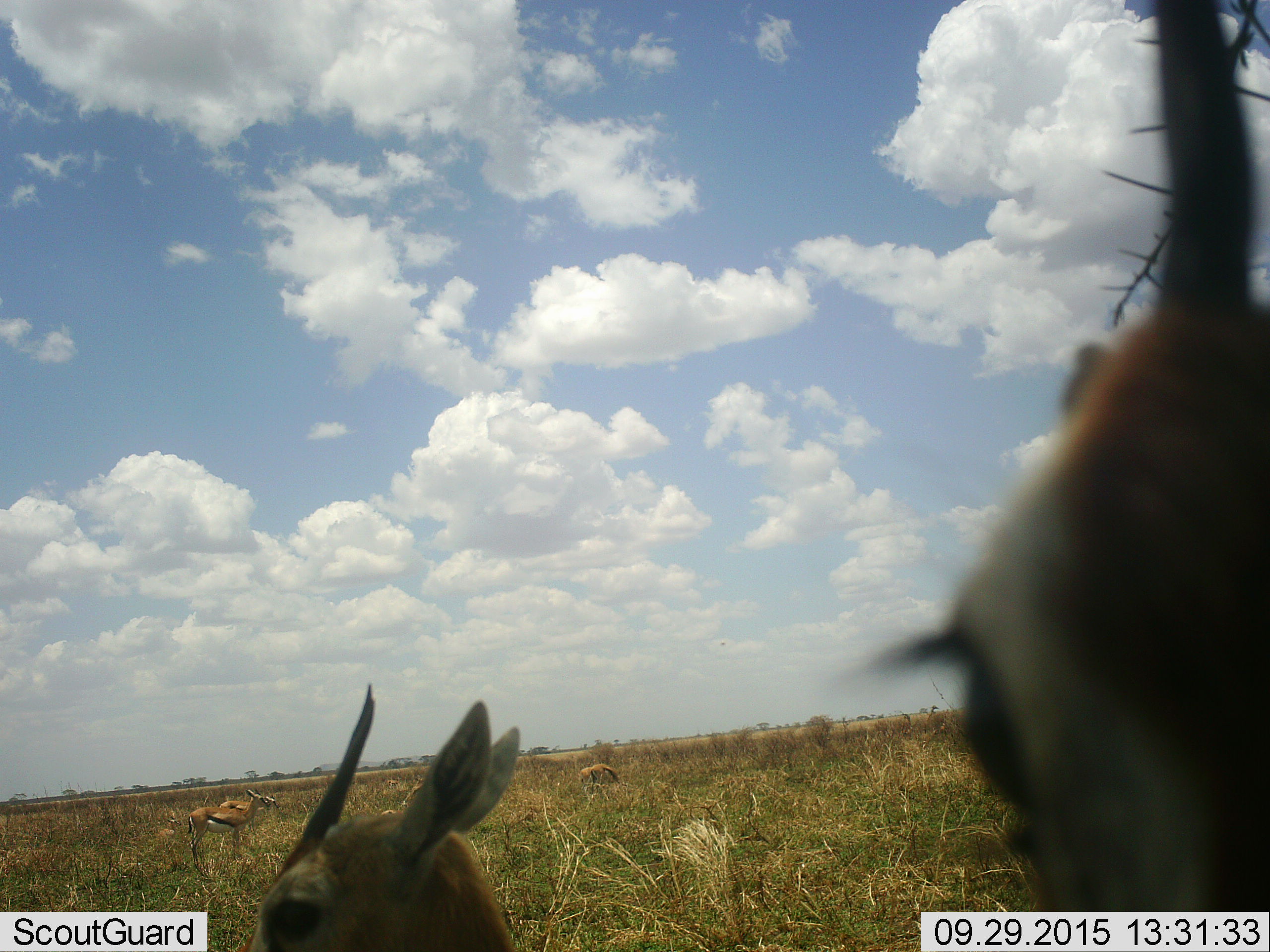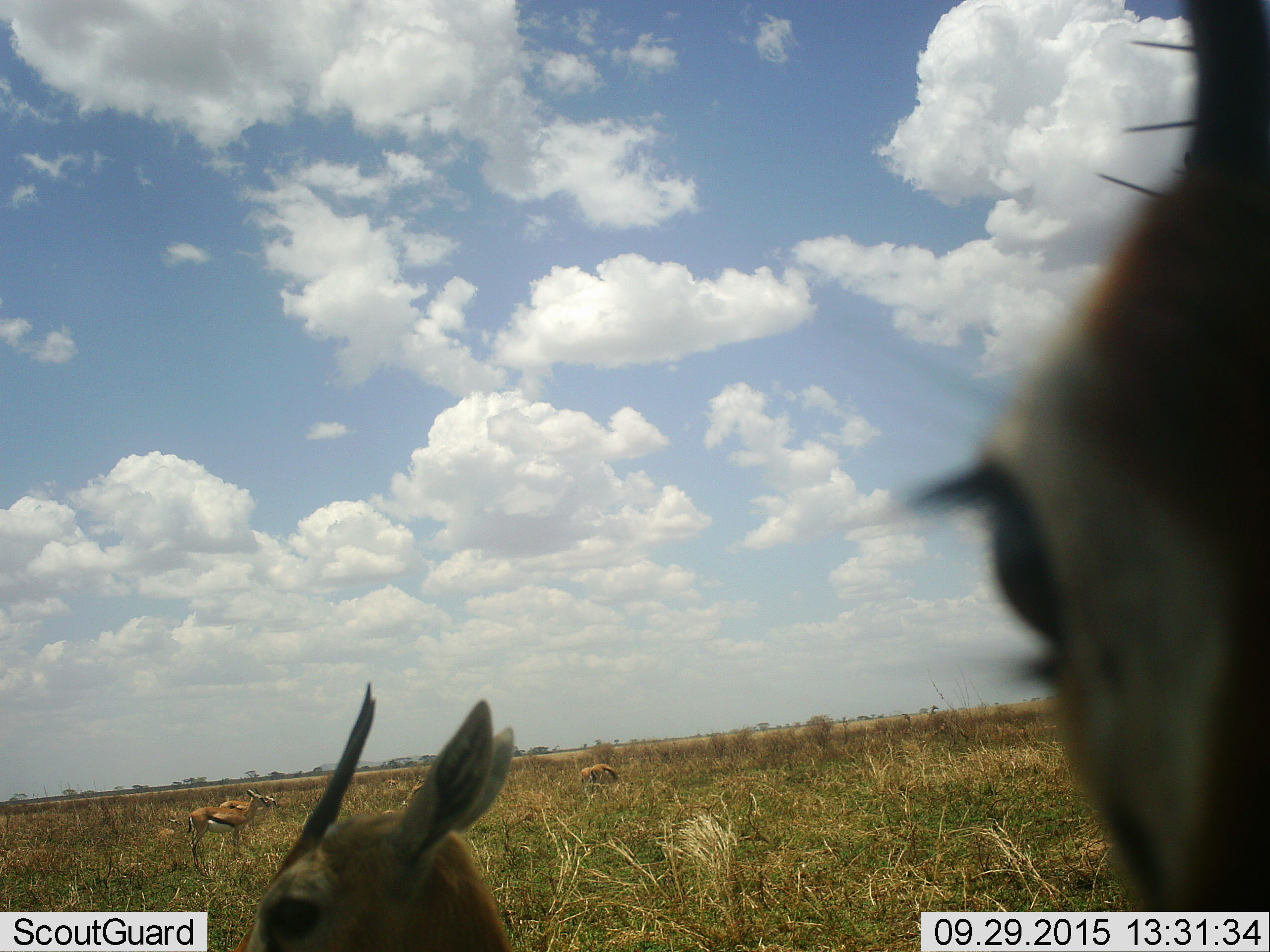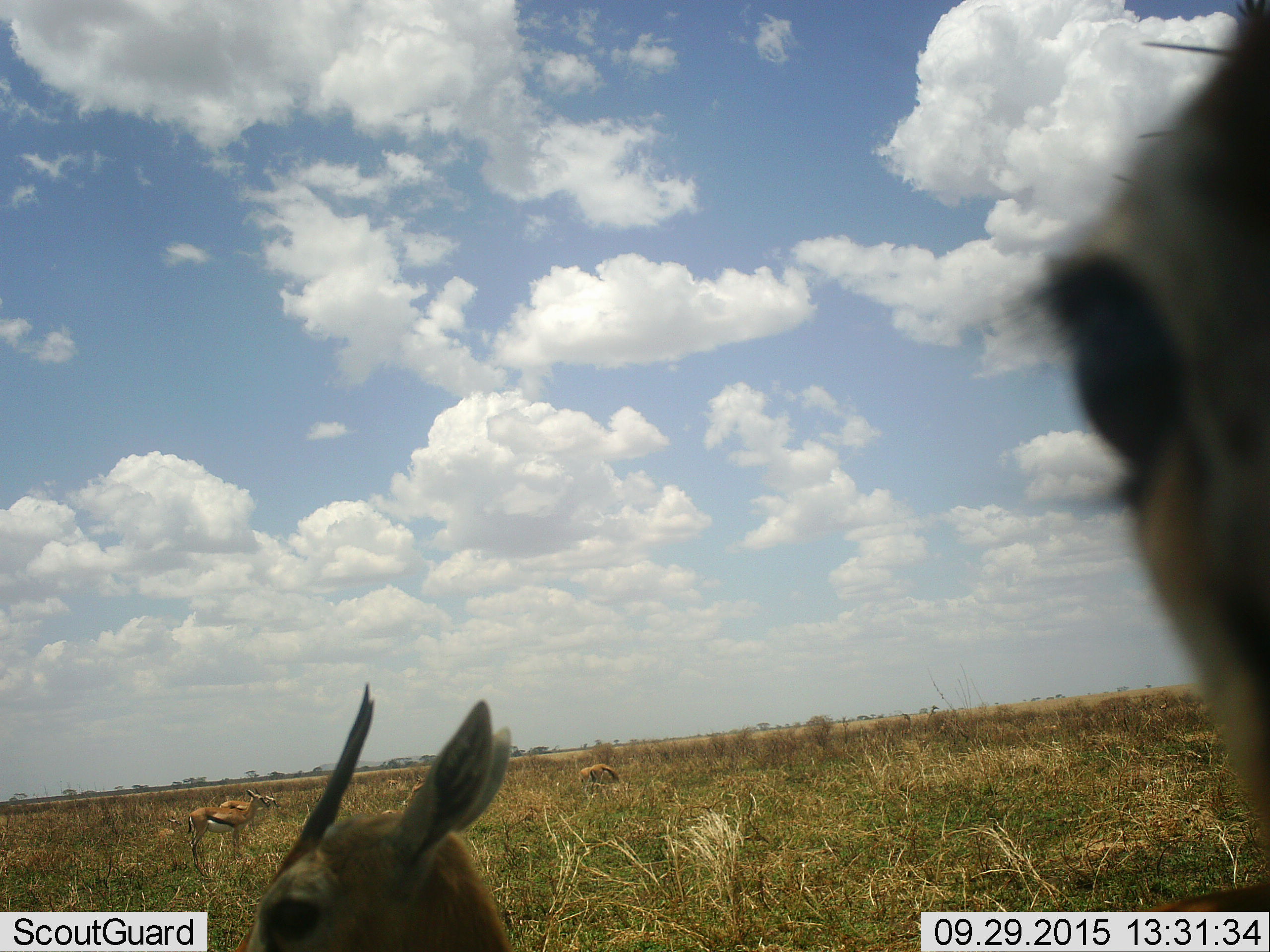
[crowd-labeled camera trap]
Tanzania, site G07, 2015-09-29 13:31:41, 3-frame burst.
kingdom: Animalia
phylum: Chordata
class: Mammalia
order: Artiodactyla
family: Bovidae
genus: Eudorcas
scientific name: Eudorcas thomsonii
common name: thomson's gazelle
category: gazellethomsons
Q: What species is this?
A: Gazellethomsons (thomson's gazelle) (Eudorcas thomsonii).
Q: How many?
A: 6.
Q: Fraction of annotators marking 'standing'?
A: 100%.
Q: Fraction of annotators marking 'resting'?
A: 44%.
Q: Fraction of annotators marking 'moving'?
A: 22%.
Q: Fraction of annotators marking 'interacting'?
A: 11%.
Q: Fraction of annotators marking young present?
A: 0%.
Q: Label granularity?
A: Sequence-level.